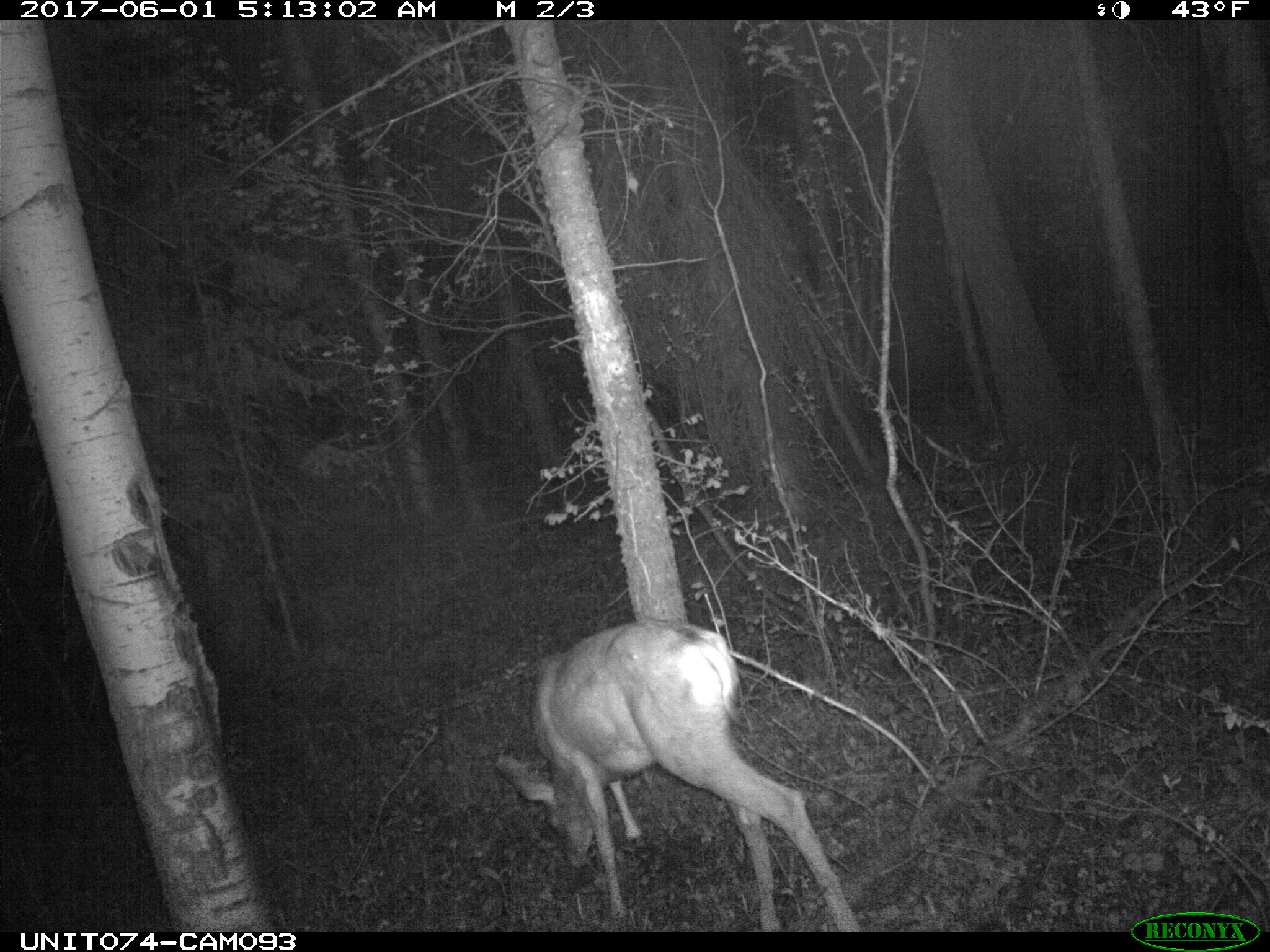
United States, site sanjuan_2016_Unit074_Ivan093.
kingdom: Animalia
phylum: Chordata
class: Mammalia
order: Artiodactyla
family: Cervidae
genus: Odocoileus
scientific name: Odocoileus hemionus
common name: mule deer